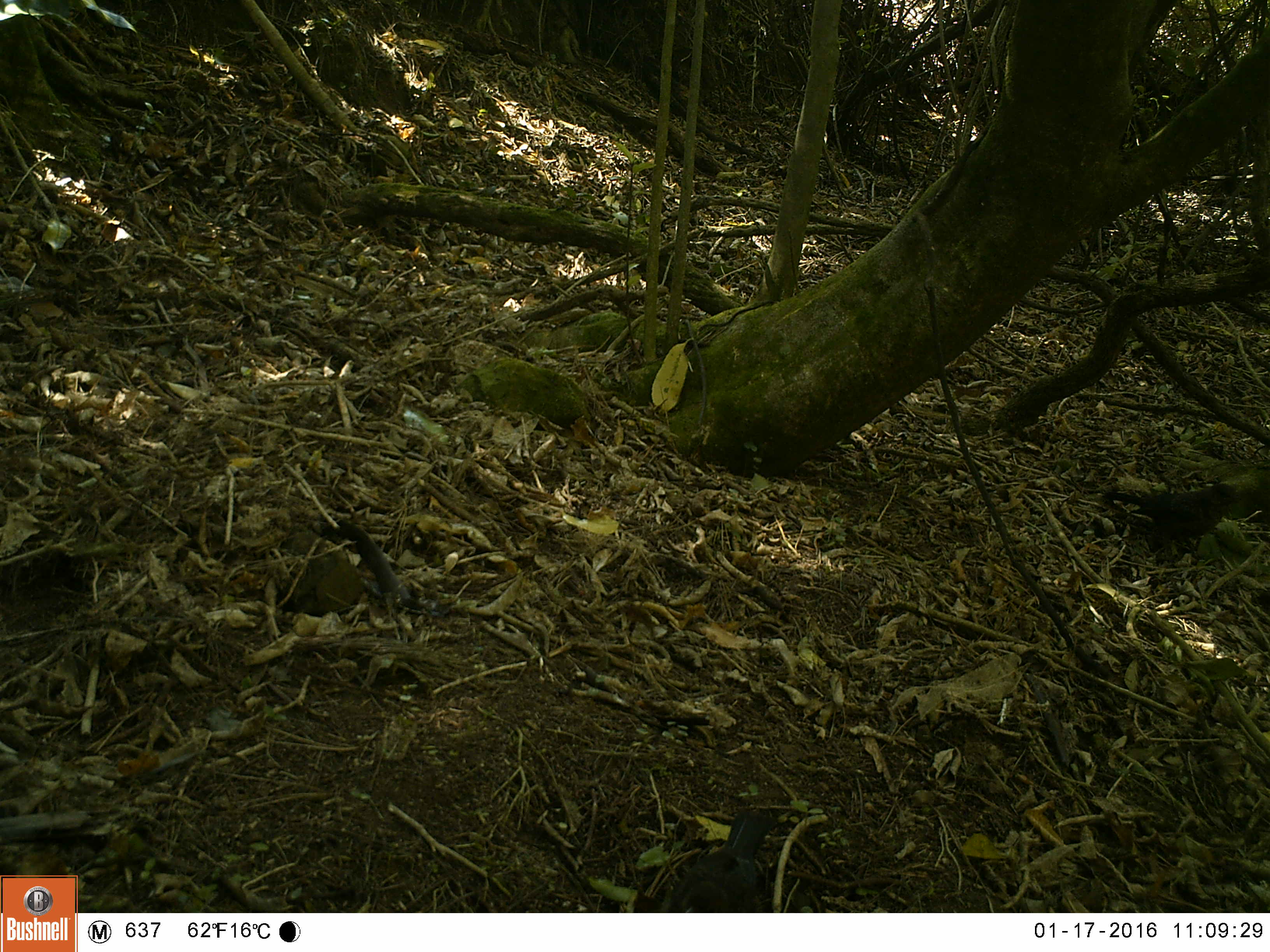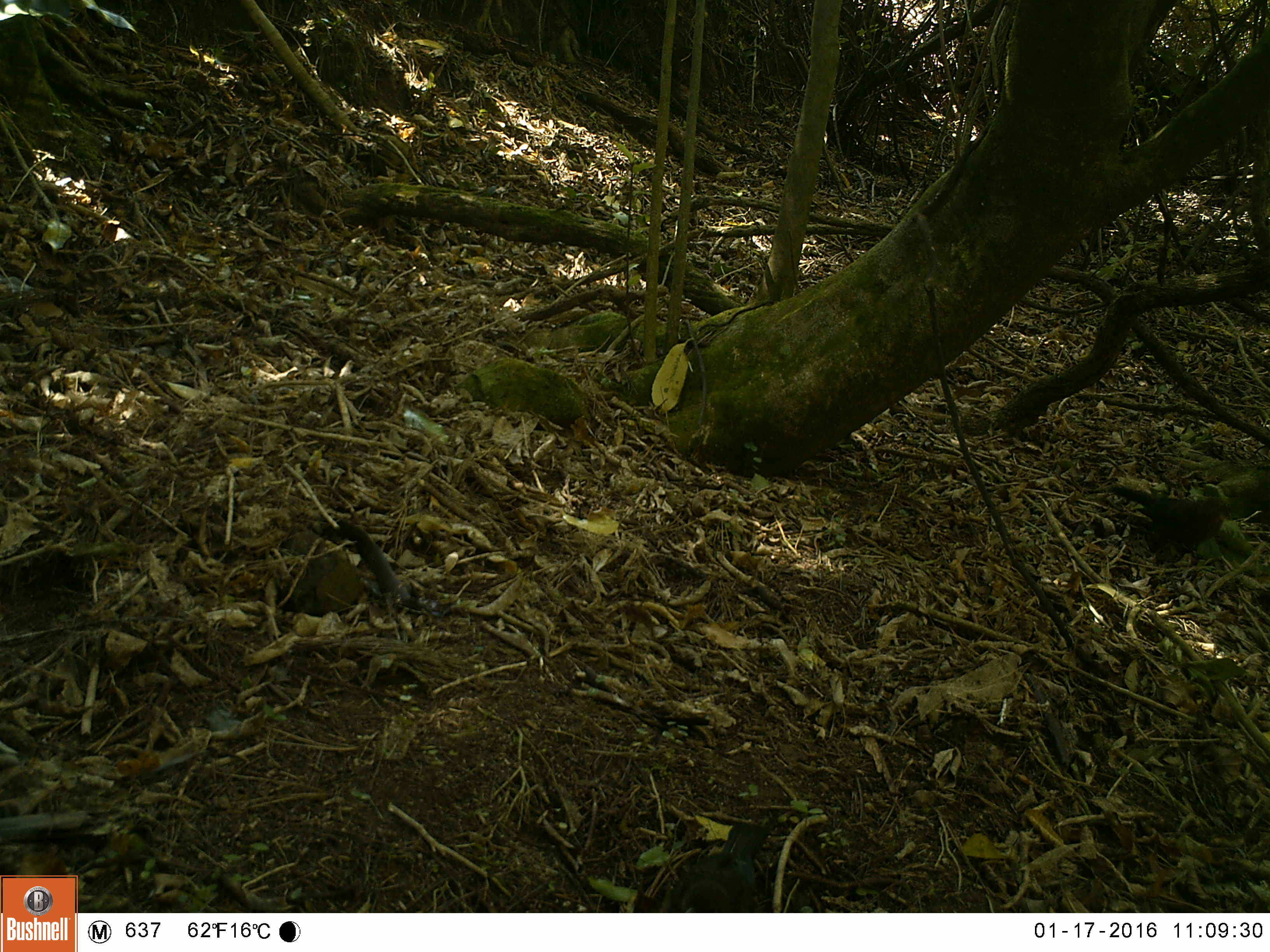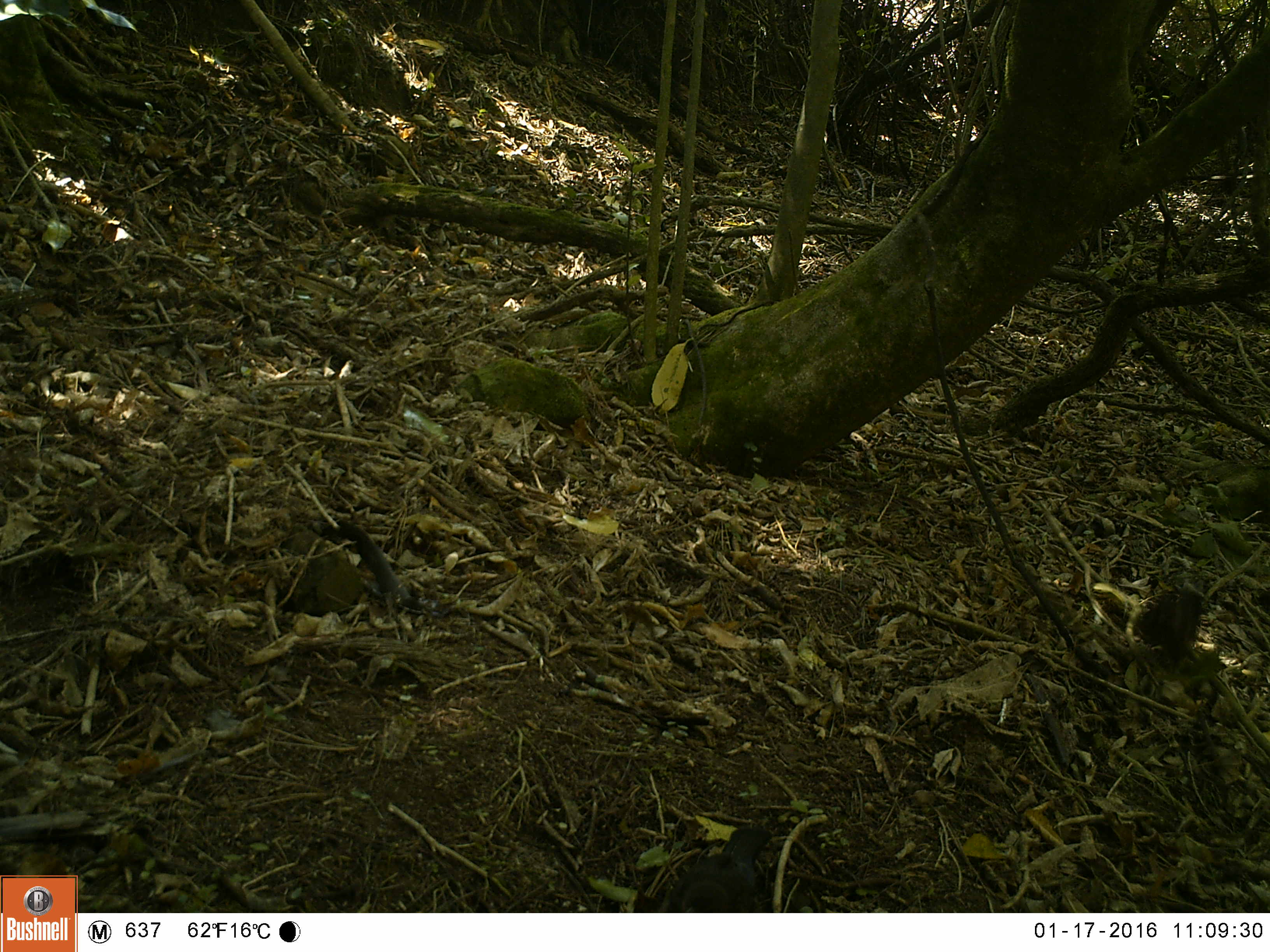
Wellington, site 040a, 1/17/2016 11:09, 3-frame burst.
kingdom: Animalia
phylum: Chordata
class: Aves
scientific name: Aves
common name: bird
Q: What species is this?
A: Bird (Aves).